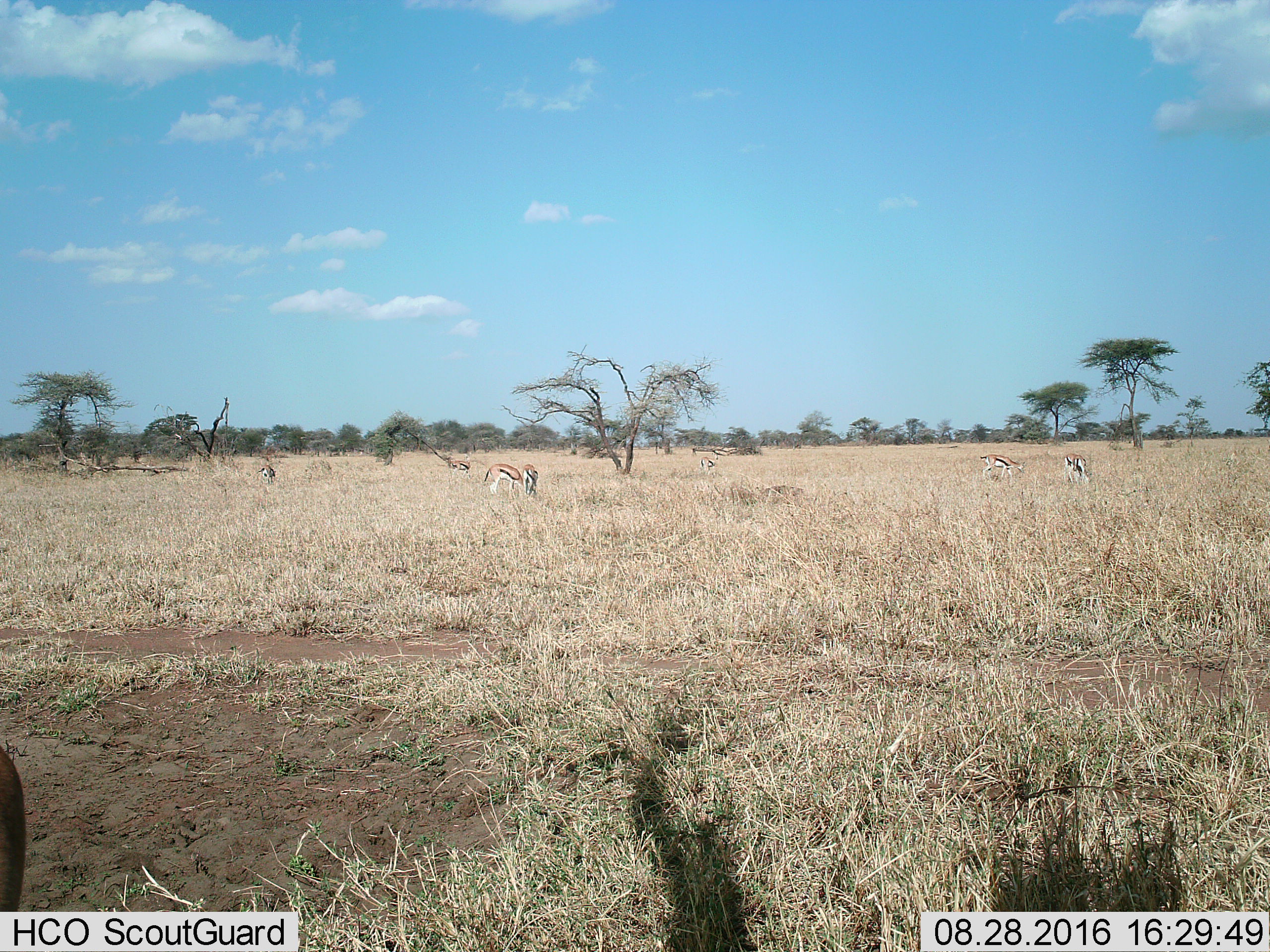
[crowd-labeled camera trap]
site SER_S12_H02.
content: unidentified animal